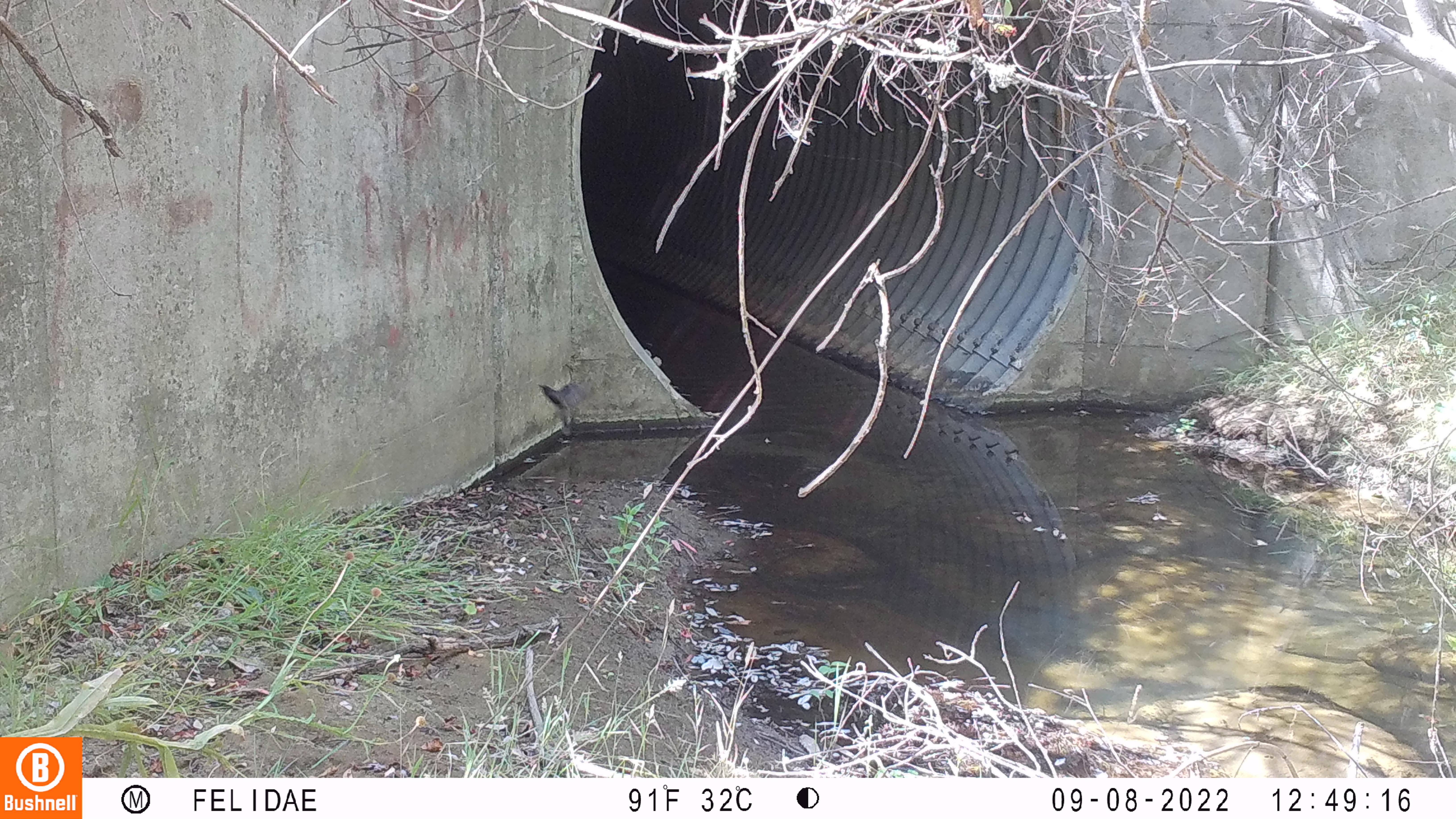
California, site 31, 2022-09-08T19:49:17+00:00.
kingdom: Animalia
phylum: Chordata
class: Aves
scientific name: Aves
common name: bird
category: unknown bird